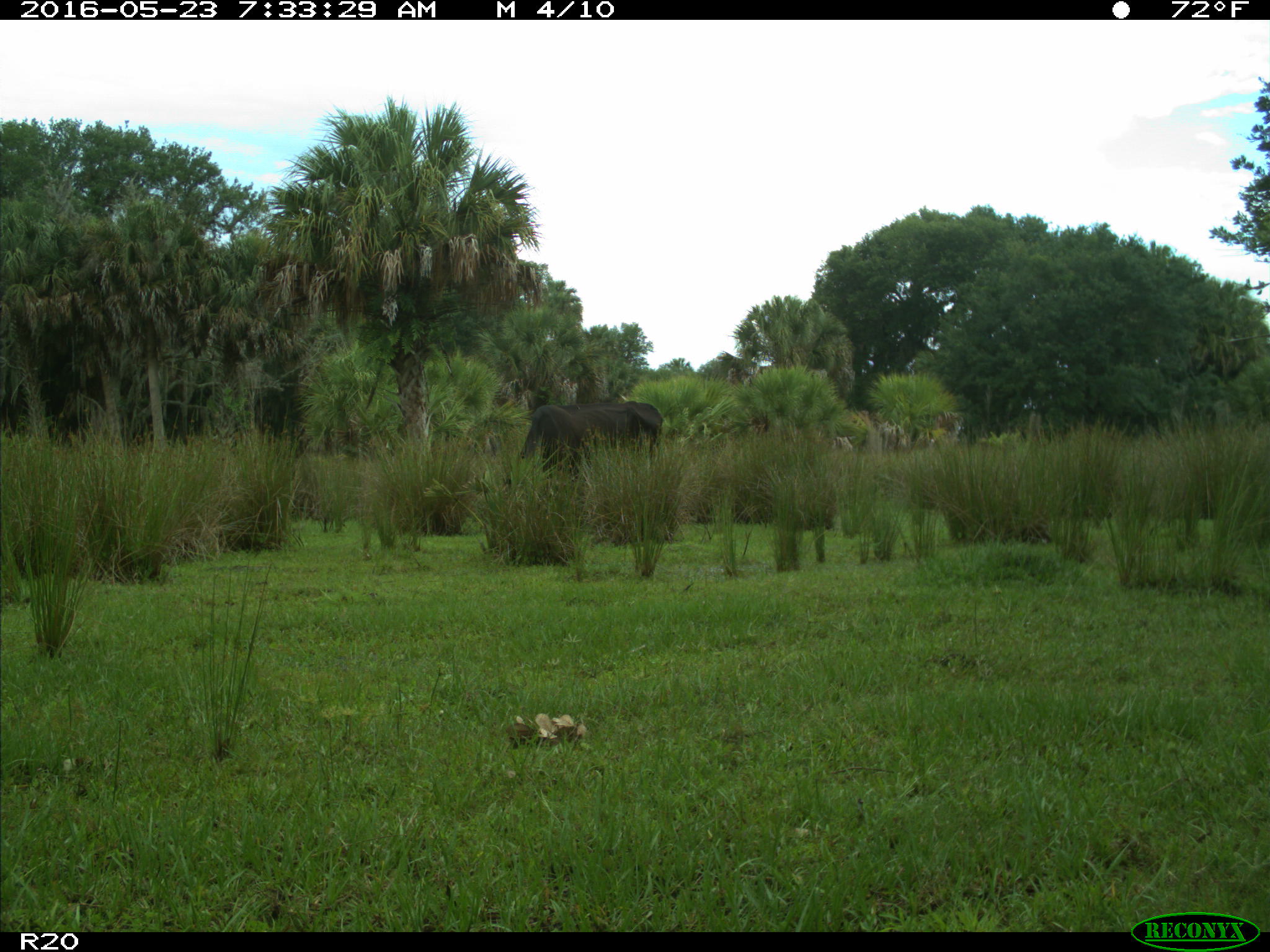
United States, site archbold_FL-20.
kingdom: Animalia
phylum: Chordata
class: Mammalia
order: Artiodactyla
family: Bovidae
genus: Bos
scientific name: Bos taurus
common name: domestic cow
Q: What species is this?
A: Bos taurus (domestic cow).